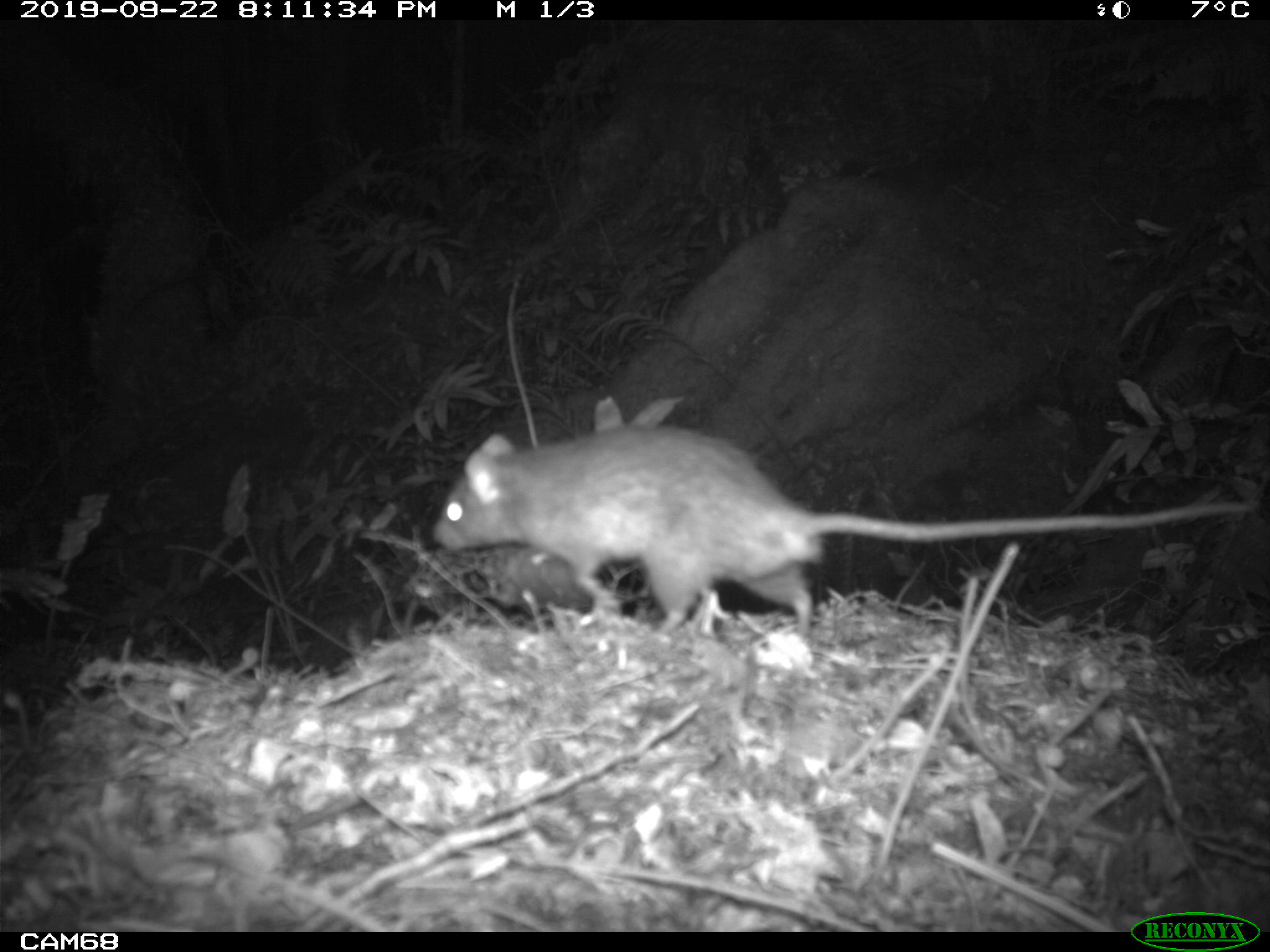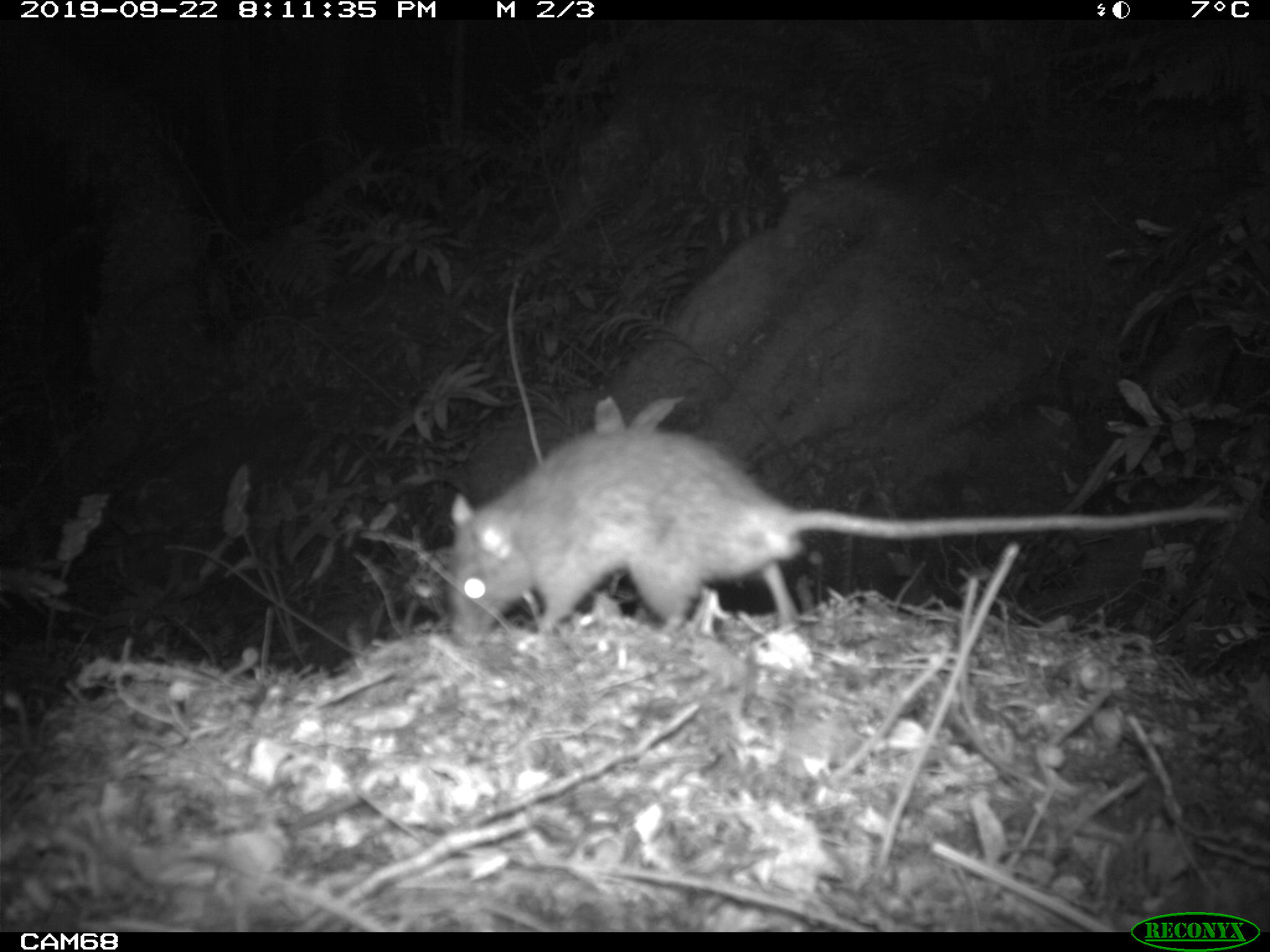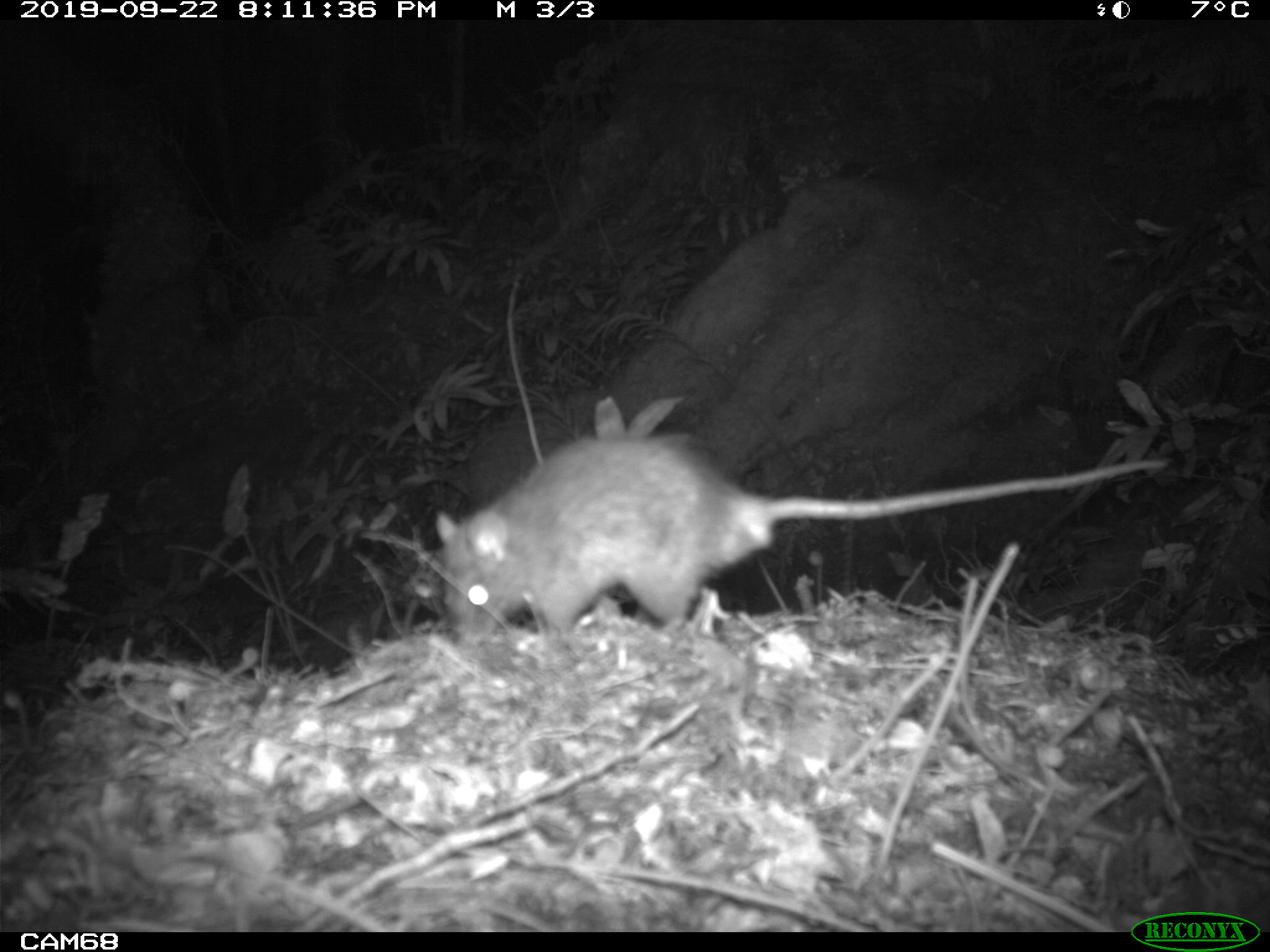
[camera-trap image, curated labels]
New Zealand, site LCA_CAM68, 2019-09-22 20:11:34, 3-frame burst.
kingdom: Animalia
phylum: Chordata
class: Mammalia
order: Rodentia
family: Muridae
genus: Rattus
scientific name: Rattus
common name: rat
Rat (Rattus).